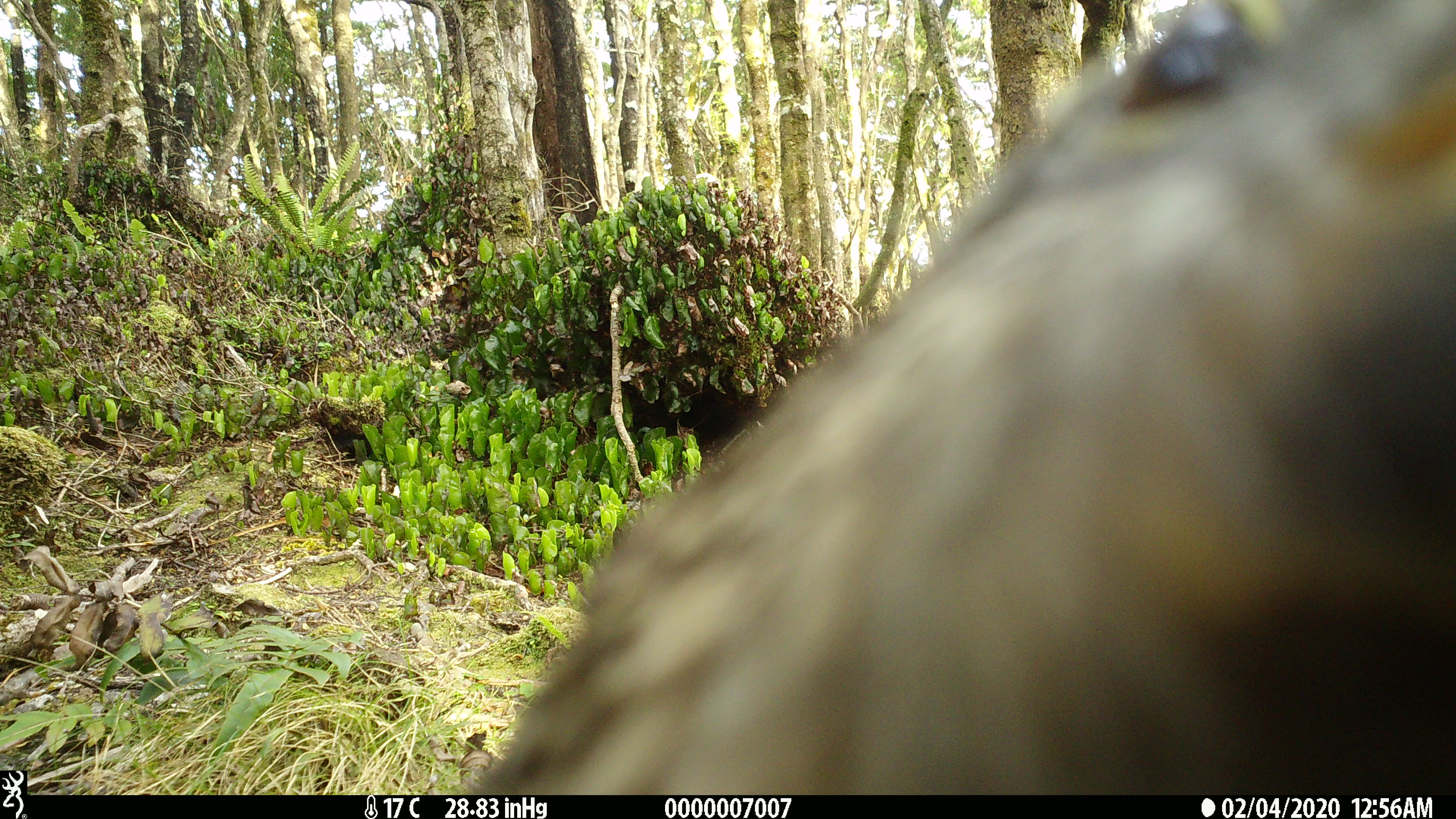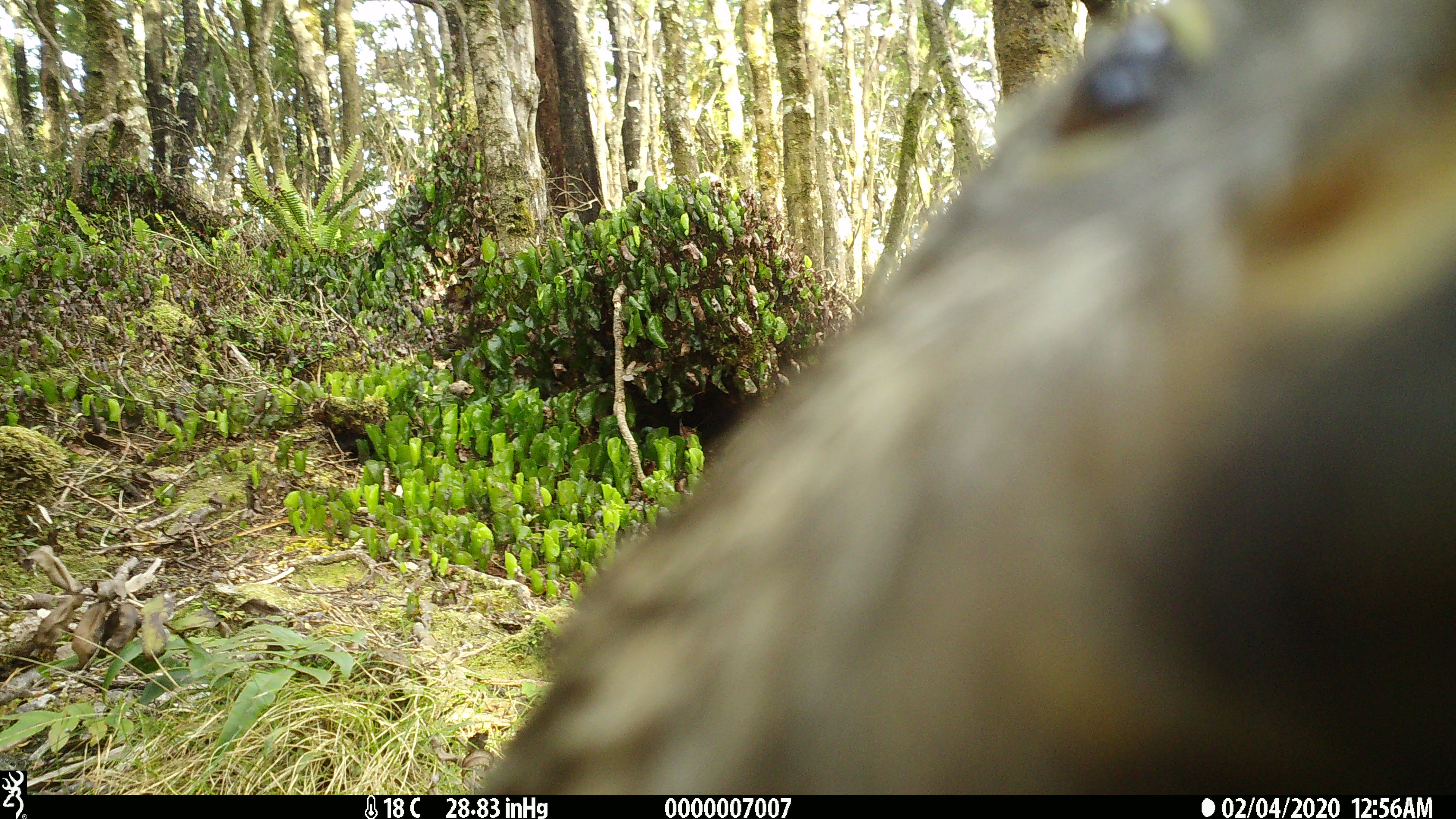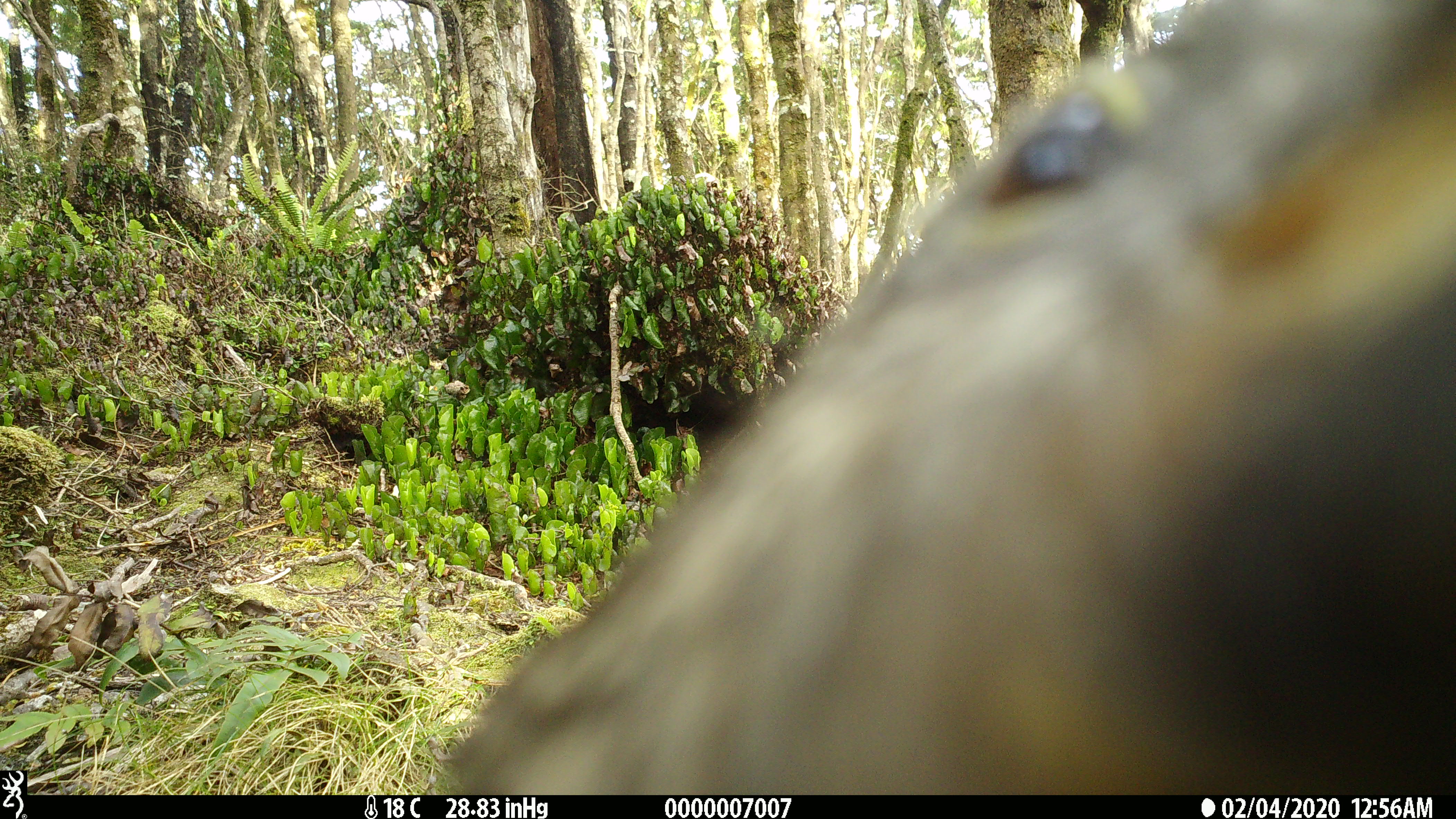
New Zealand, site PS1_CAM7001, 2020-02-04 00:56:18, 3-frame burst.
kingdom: Animalia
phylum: Chordata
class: Aves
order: Psittaciformes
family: Strigopidae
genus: Nestor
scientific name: Nestor notabilis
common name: kea